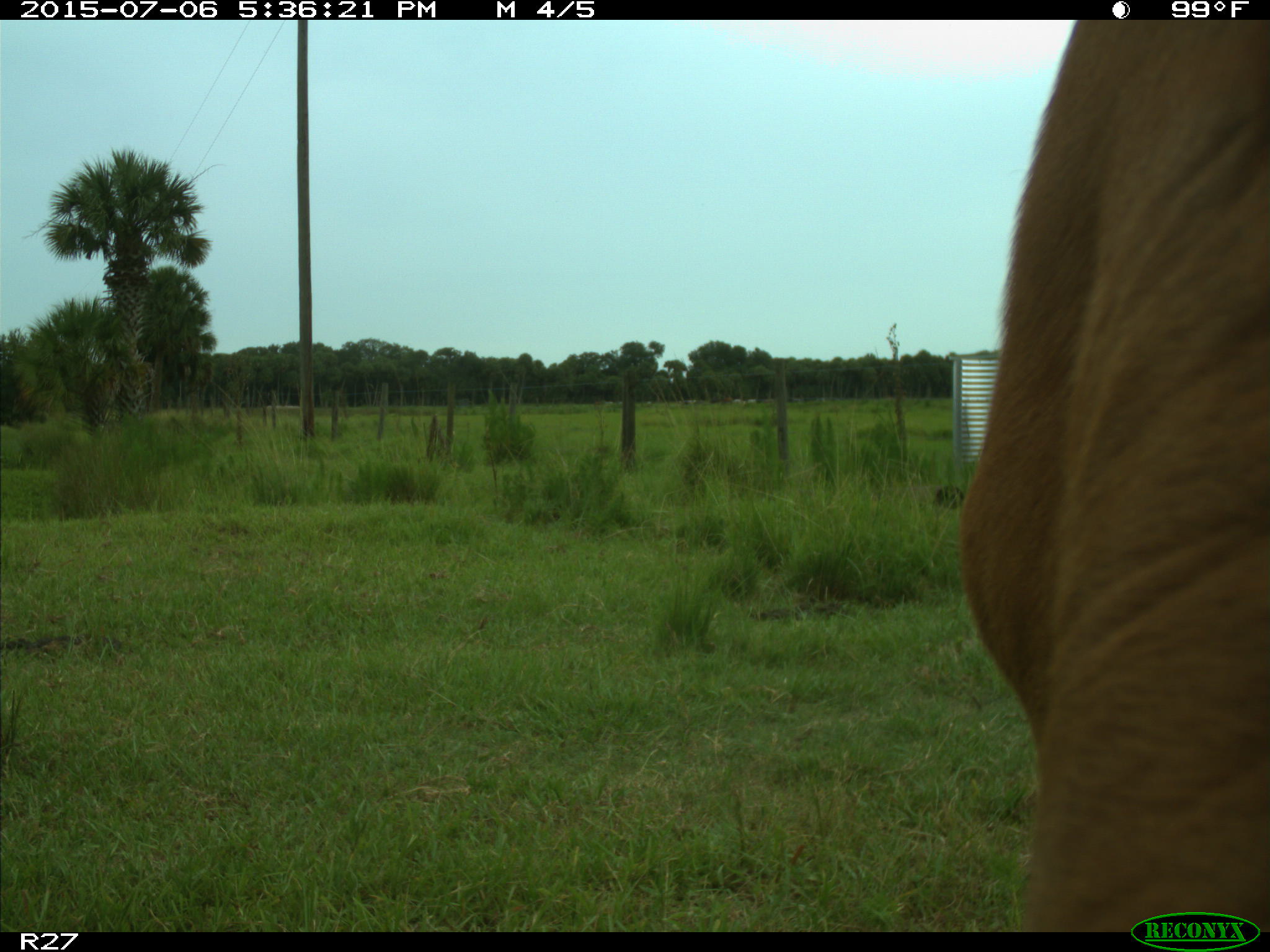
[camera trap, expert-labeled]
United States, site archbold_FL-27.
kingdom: Animalia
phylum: Chordata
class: Mammalia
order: Artiodactyla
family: Bovidae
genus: Bos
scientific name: Bos taurus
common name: domestic cow